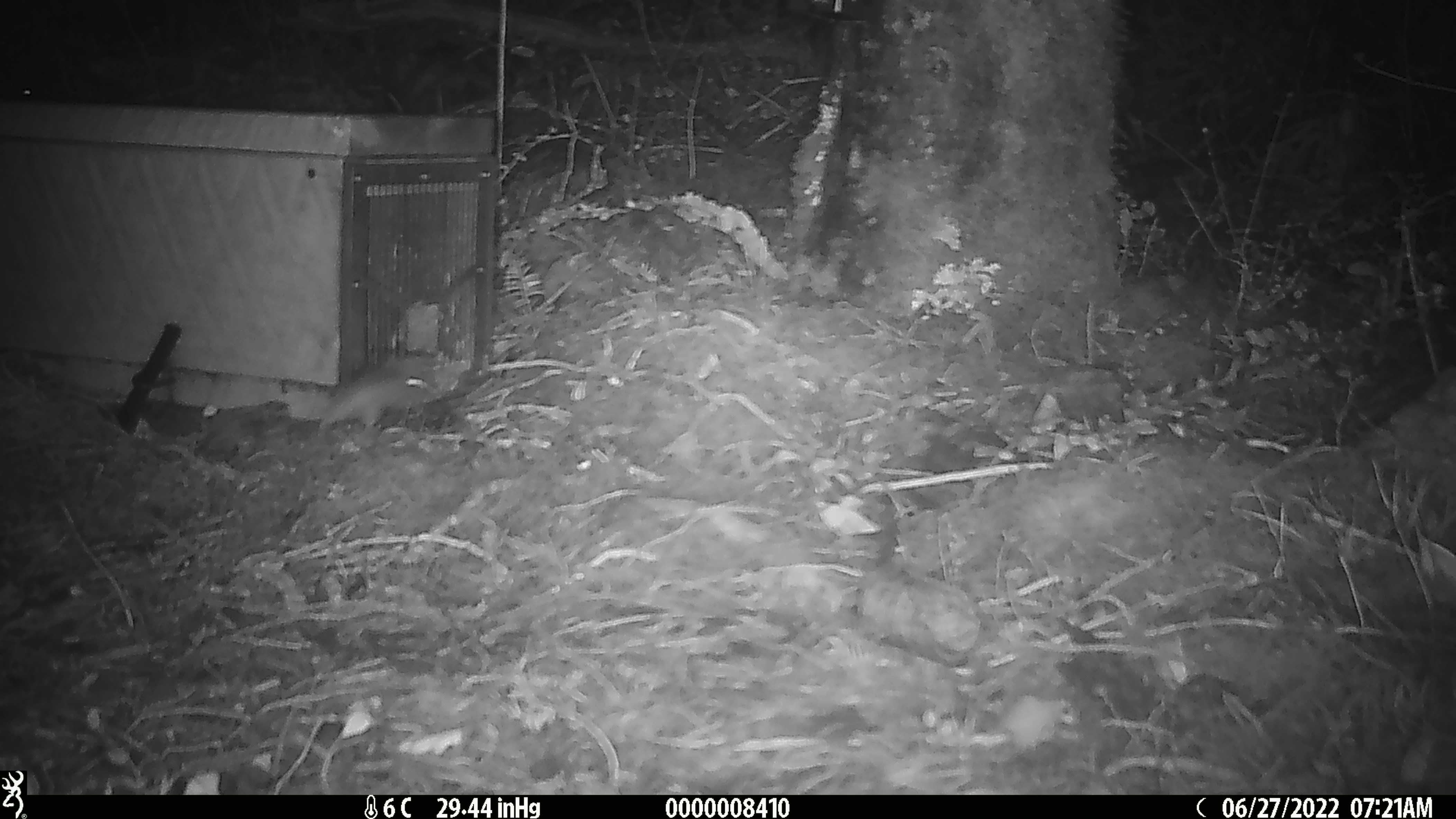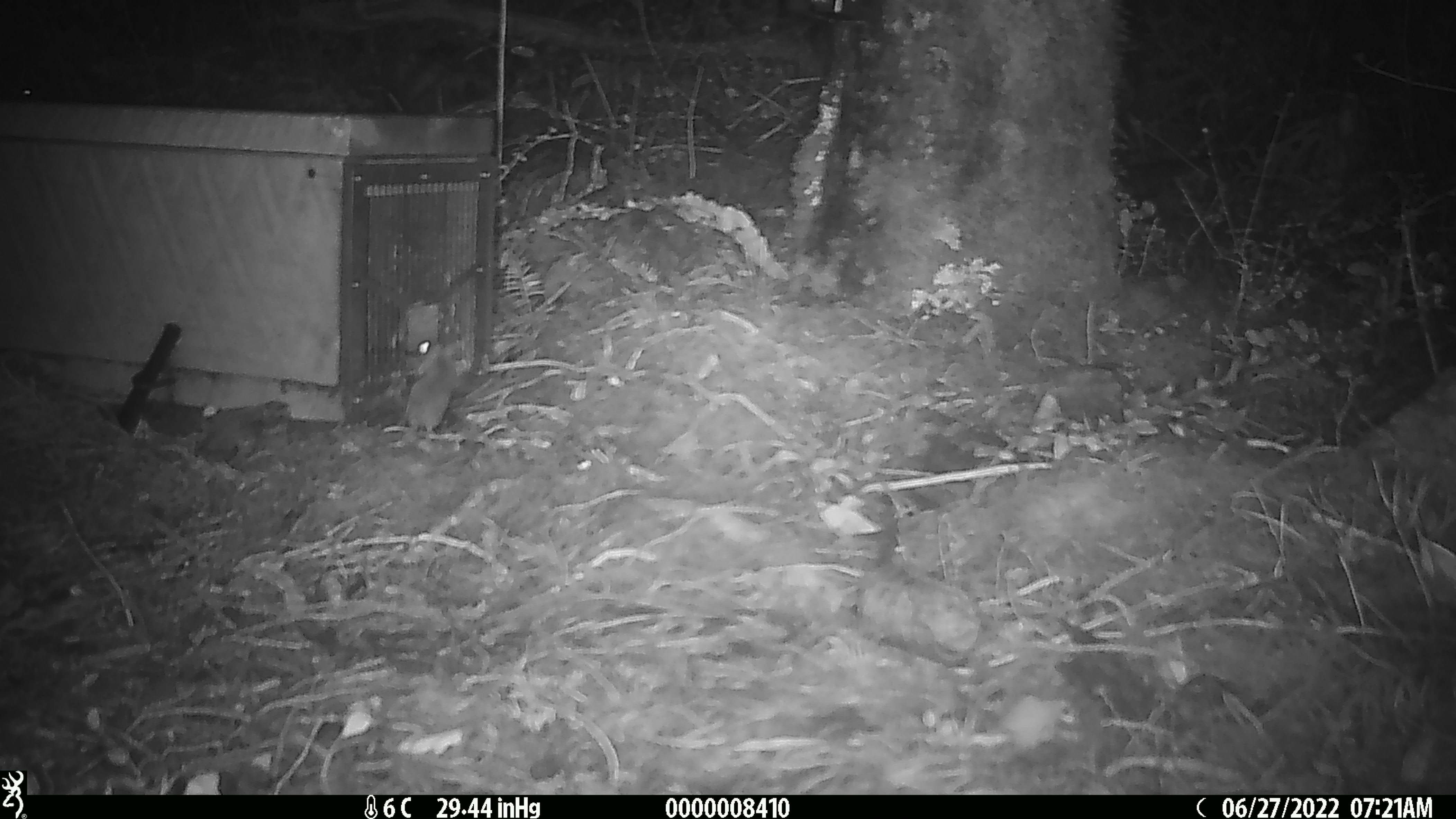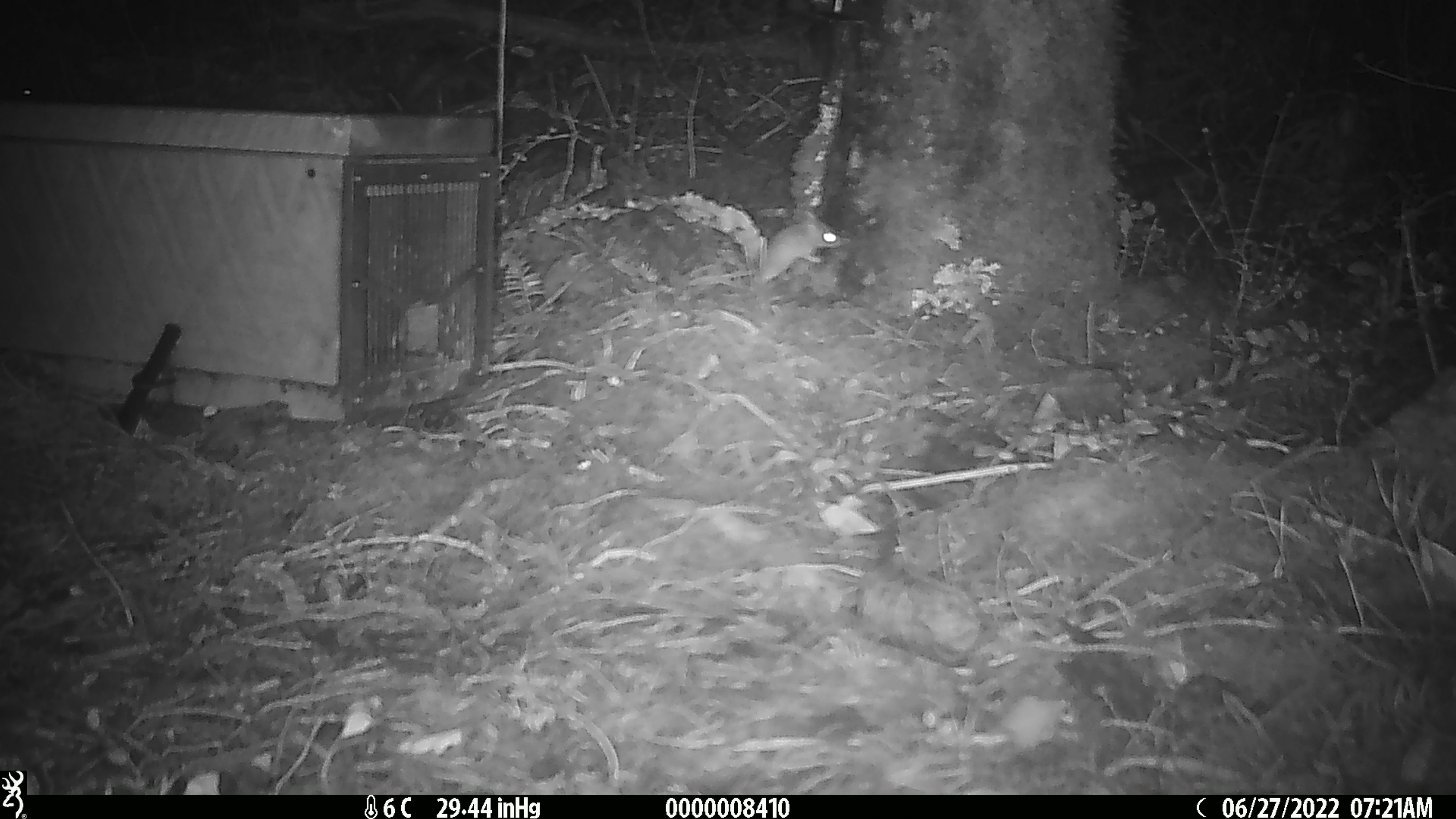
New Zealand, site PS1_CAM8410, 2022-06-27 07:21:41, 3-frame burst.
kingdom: Animalia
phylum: Chordata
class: Mammalia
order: Rodentia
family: Muridae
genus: Mus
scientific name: Mus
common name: mouse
Mouse (Mus).